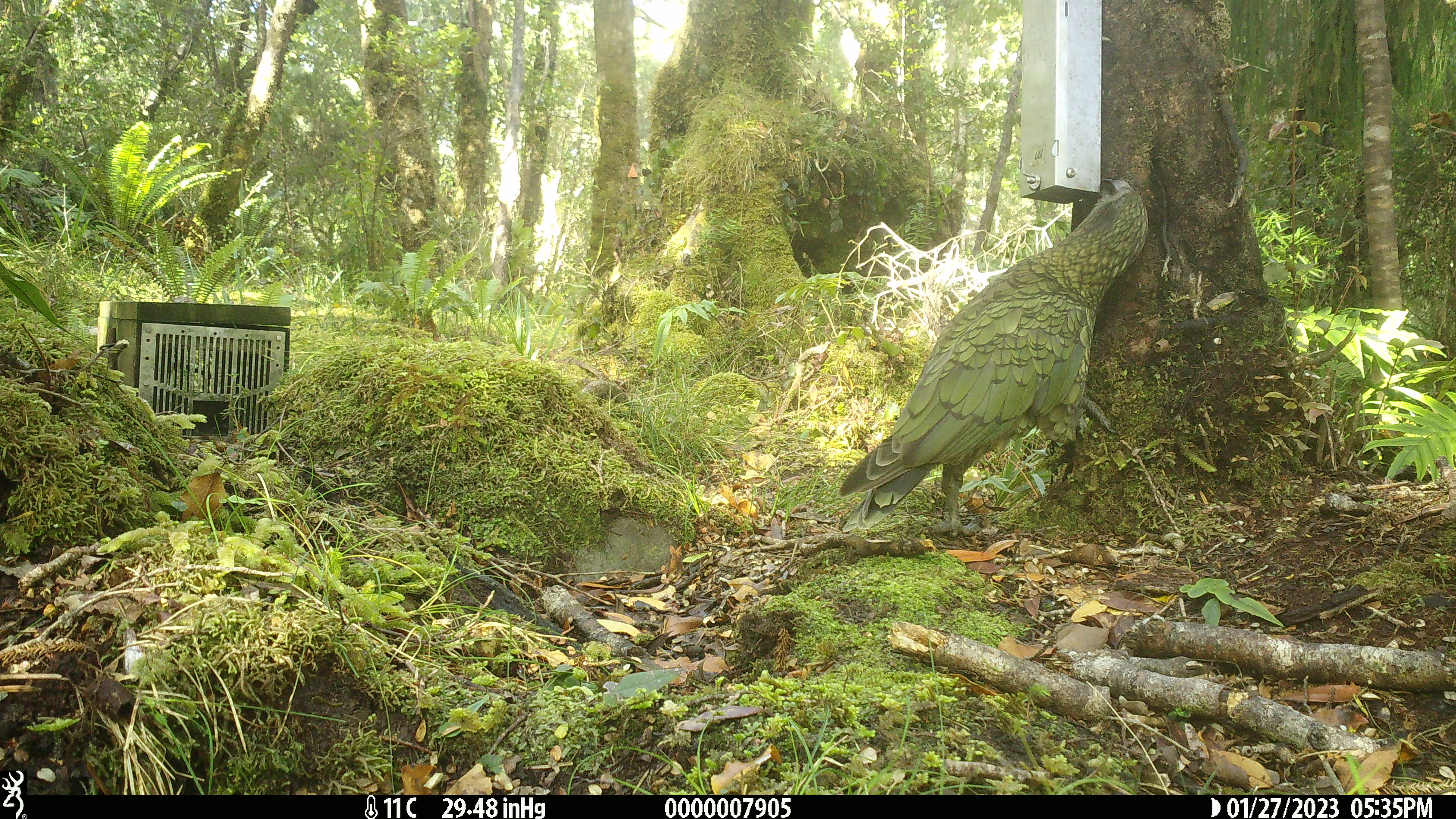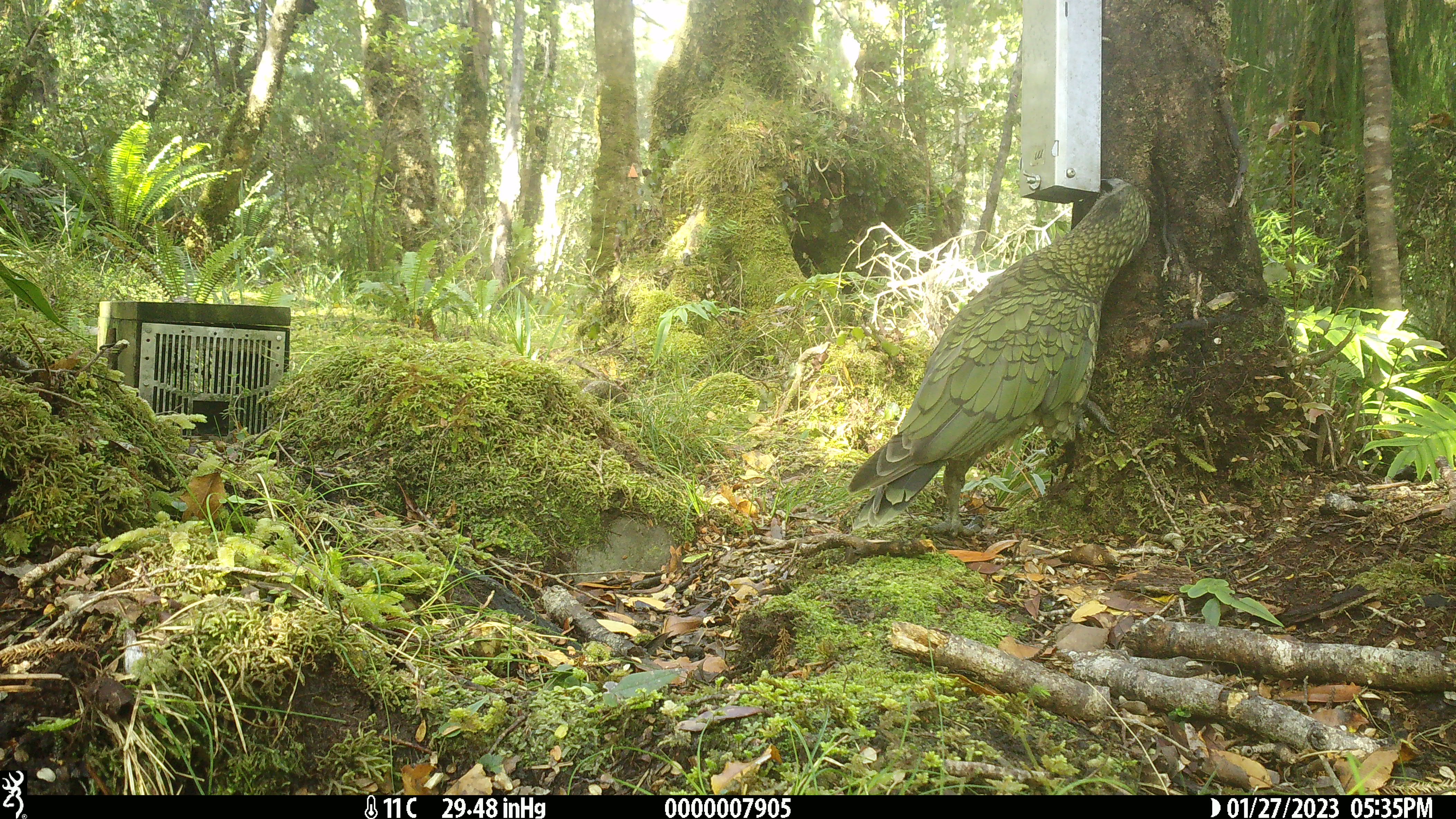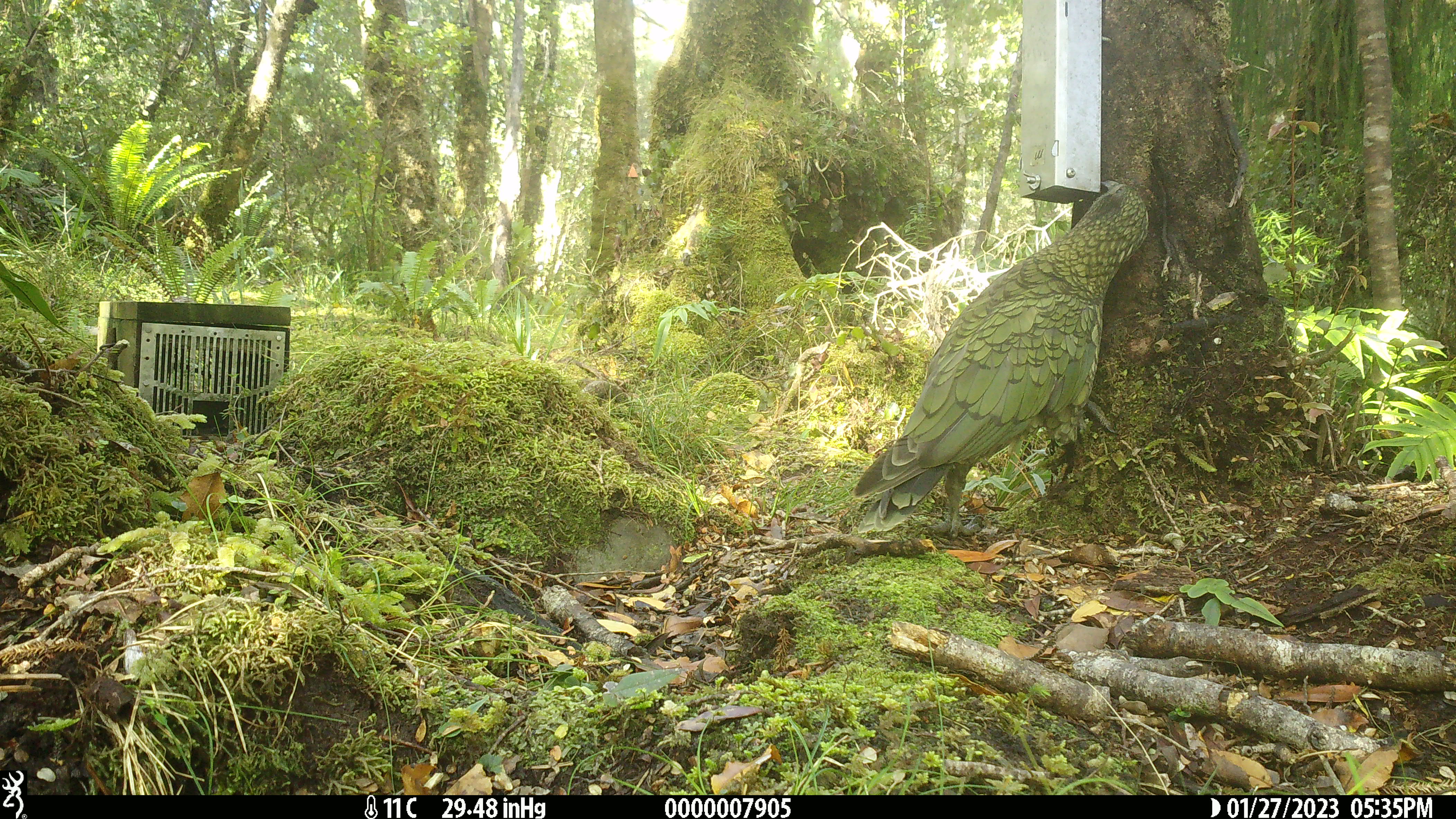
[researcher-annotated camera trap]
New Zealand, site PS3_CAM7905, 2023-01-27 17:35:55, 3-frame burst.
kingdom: Animalia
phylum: Chordata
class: Aves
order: Psittaciformes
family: Strigopidae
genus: Nestor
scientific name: Nestor notabilis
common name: kea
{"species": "kea (Nestor notabilis)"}